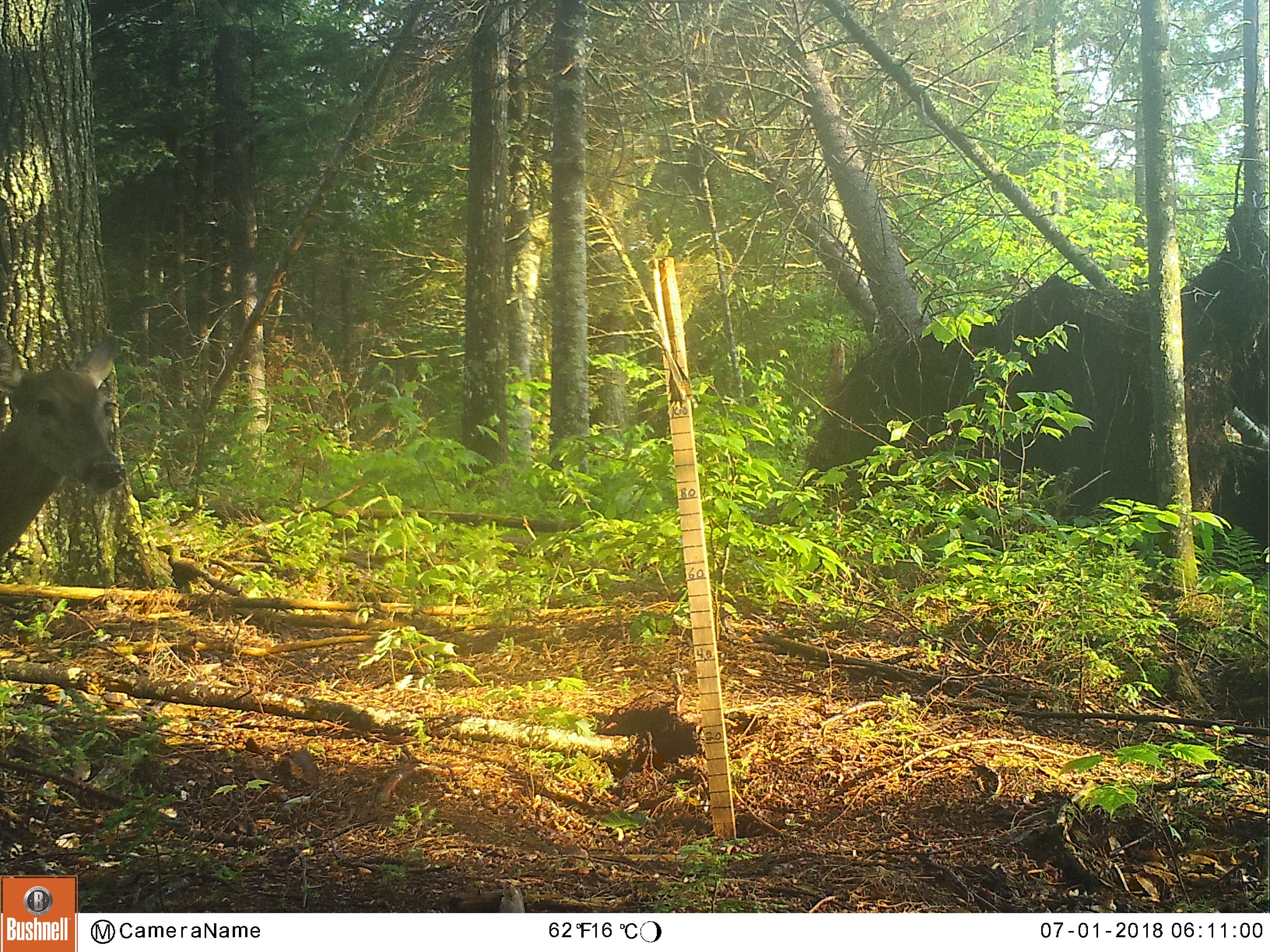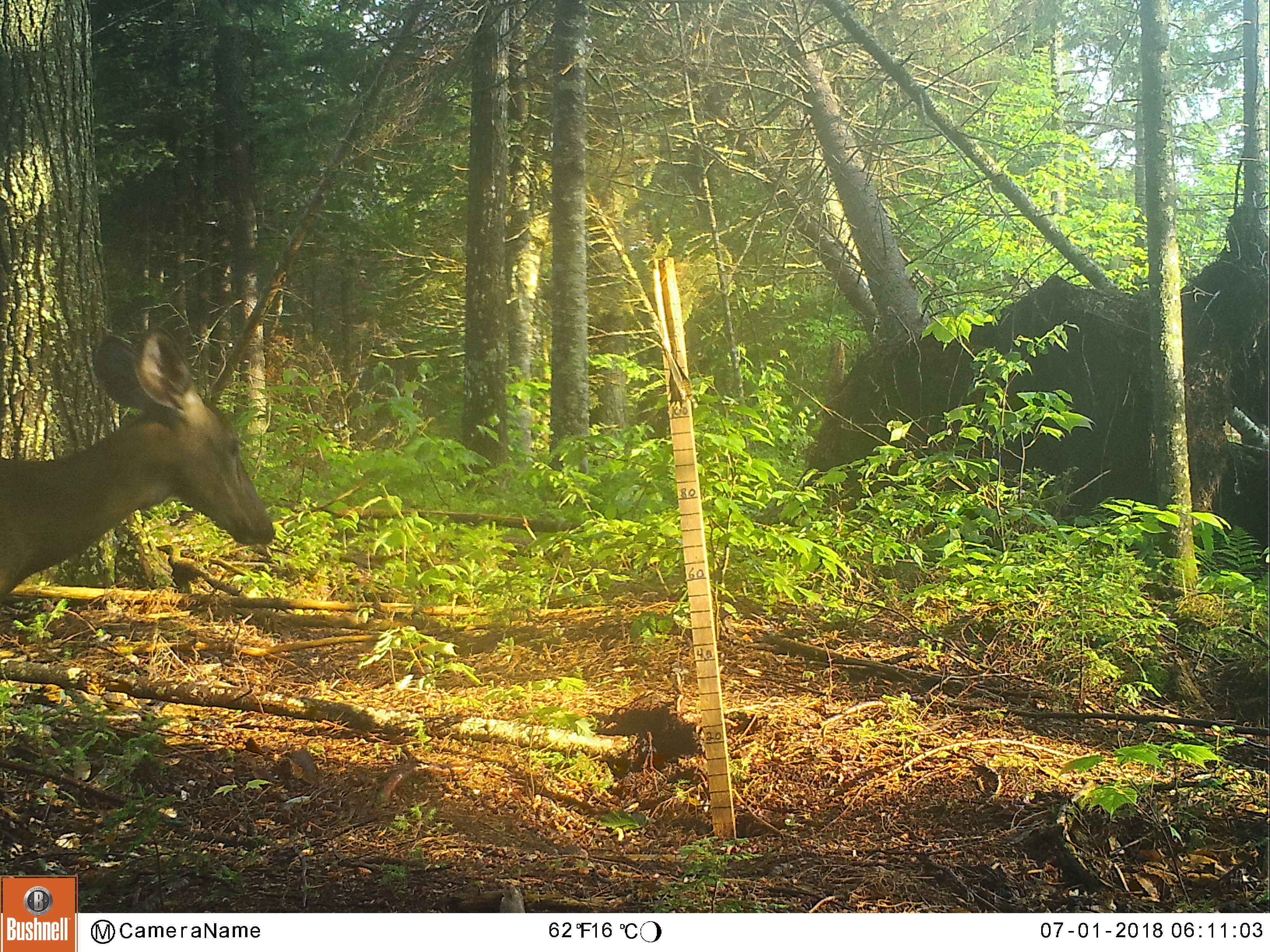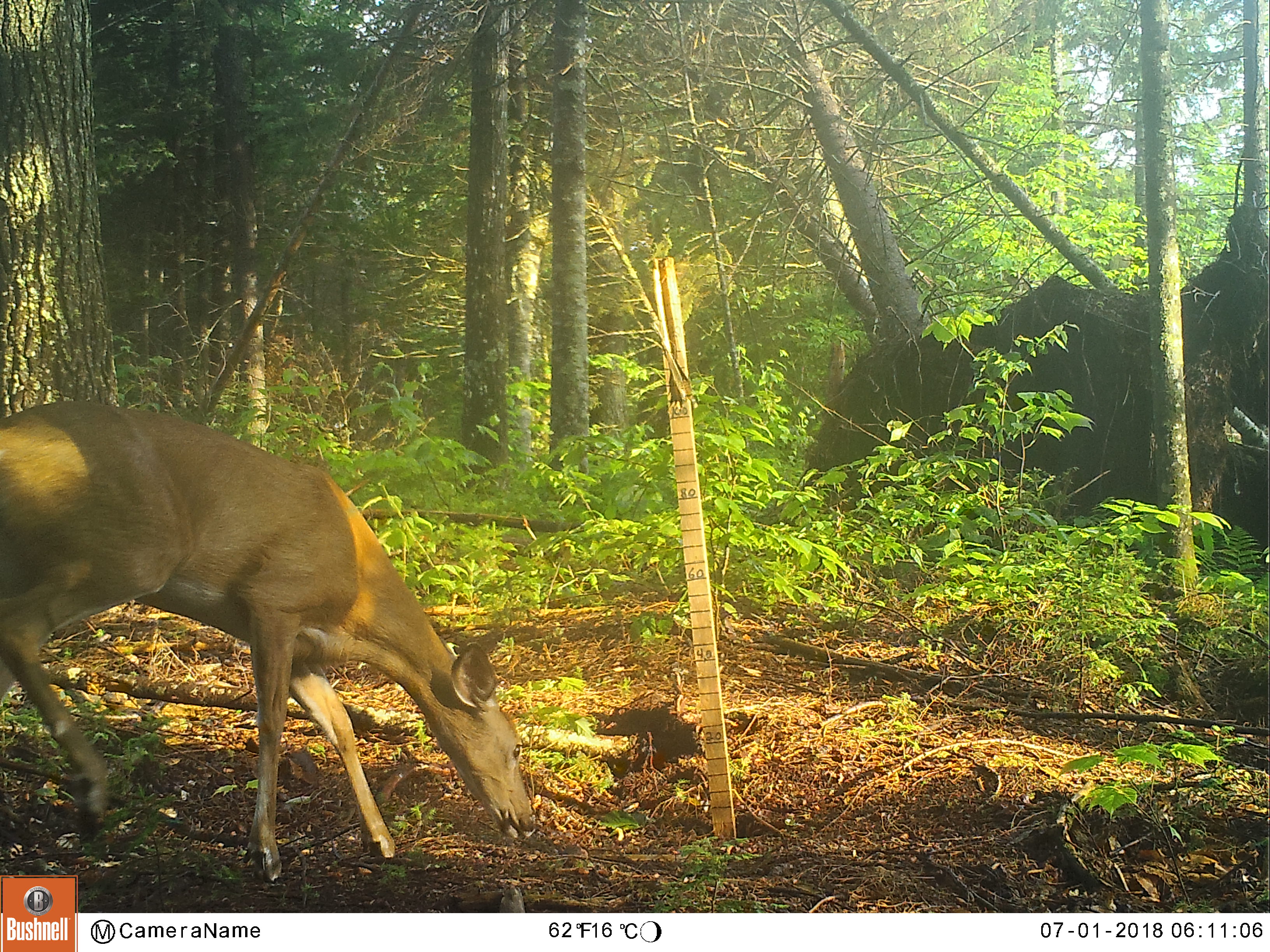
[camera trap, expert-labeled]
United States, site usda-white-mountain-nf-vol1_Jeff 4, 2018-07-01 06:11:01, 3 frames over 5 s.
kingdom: Animalia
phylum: Chordata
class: Mammalia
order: Artiodactyla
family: Cervidae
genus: Odocoileus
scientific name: Odocoileus virginianus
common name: white-tailed deer